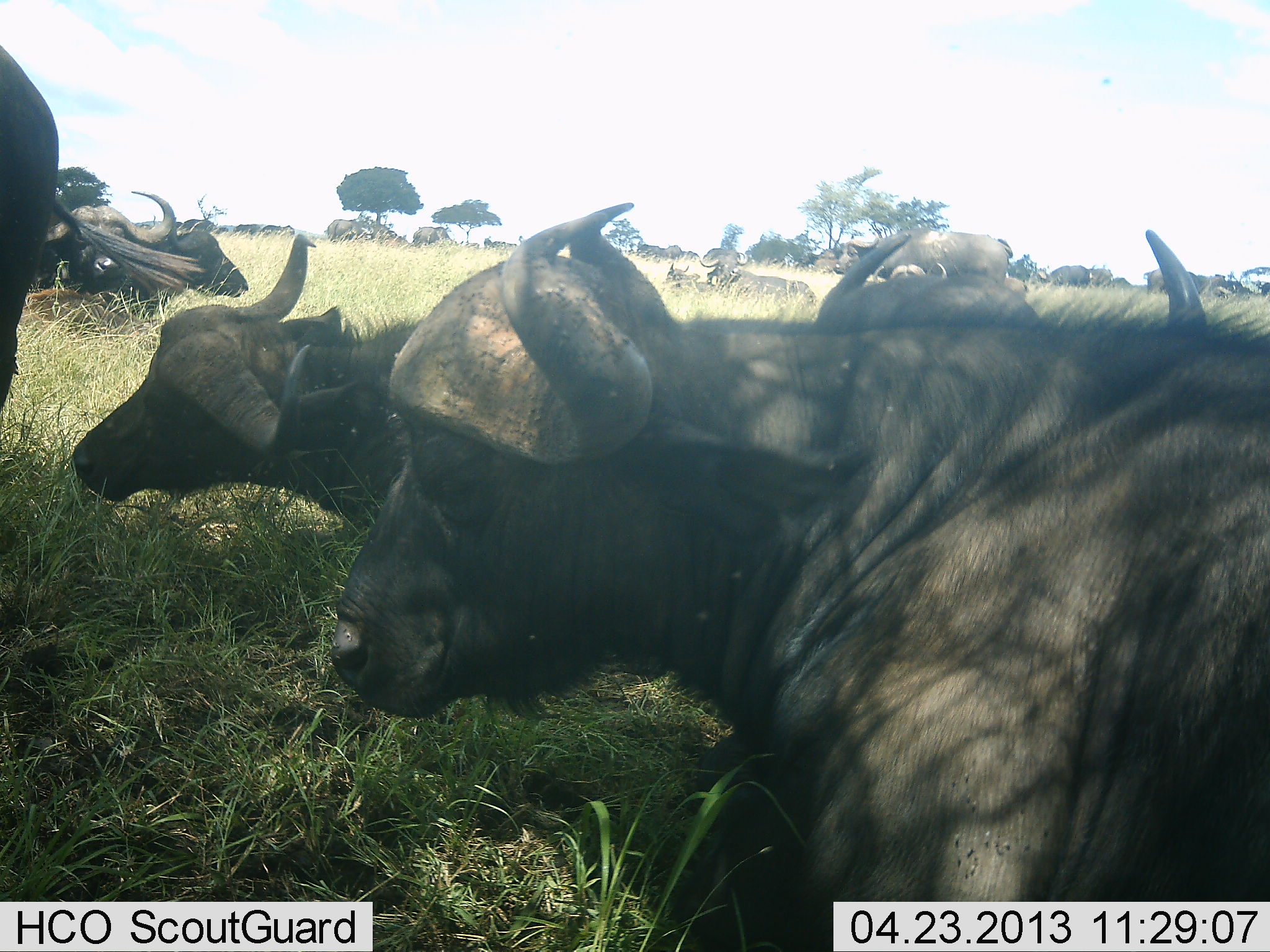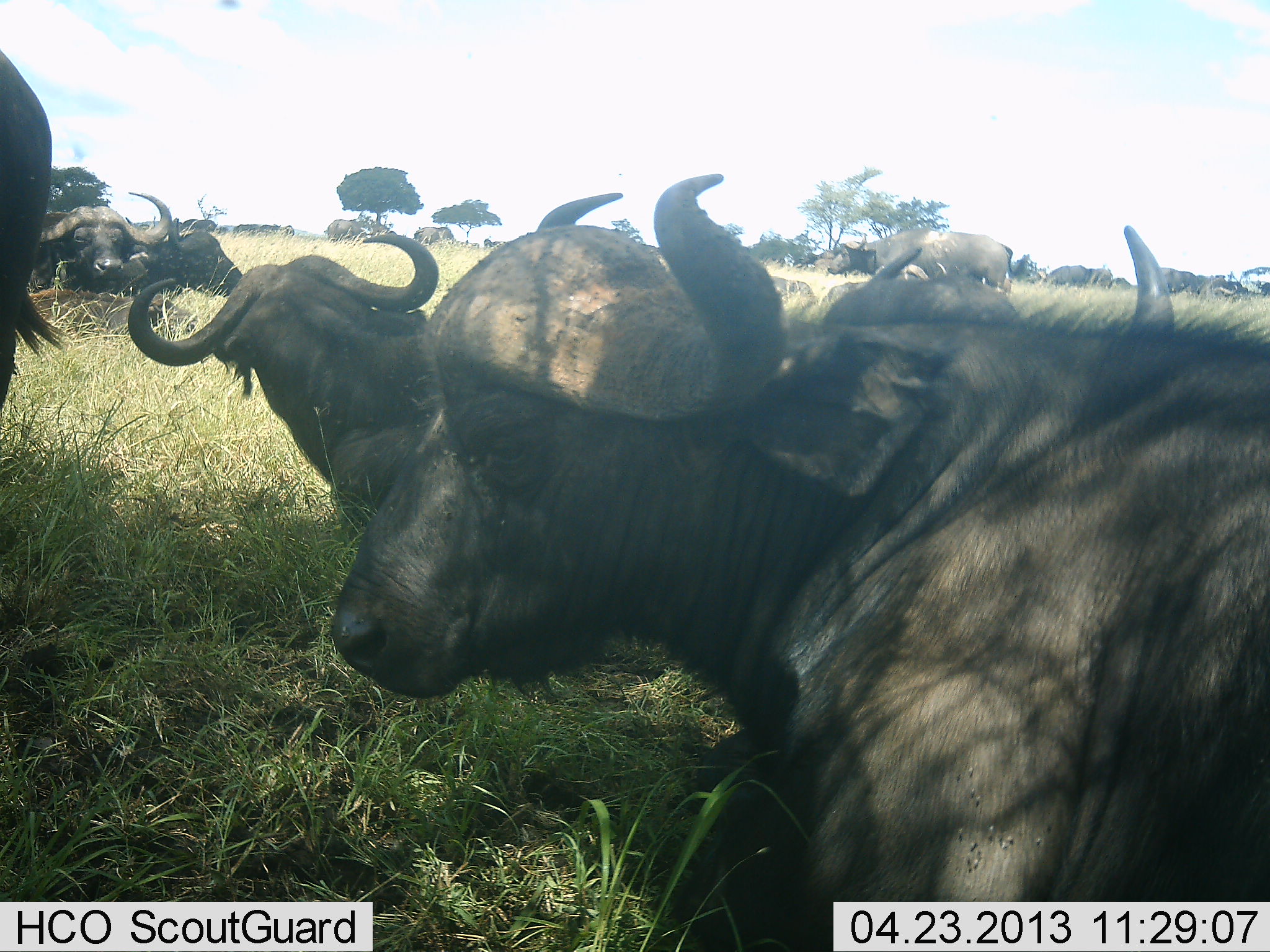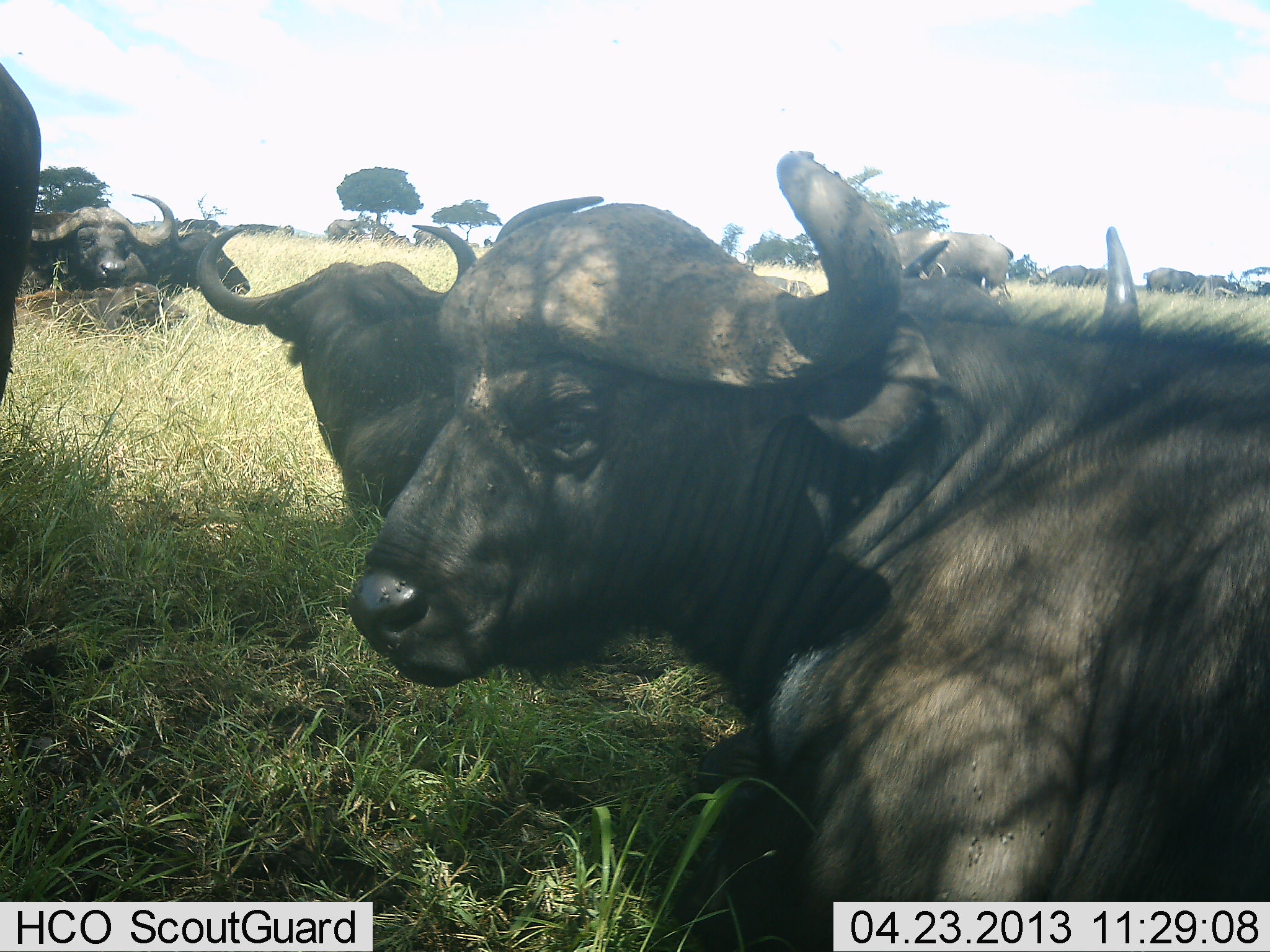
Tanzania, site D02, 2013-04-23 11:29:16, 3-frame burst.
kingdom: Animalia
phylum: Chordata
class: Mammalia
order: Artiodactyla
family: Bovidae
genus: Syncerus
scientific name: Syncerus caffer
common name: cape buffalo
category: buffalo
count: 11-50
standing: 58%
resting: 89%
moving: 14%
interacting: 11%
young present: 0%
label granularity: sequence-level